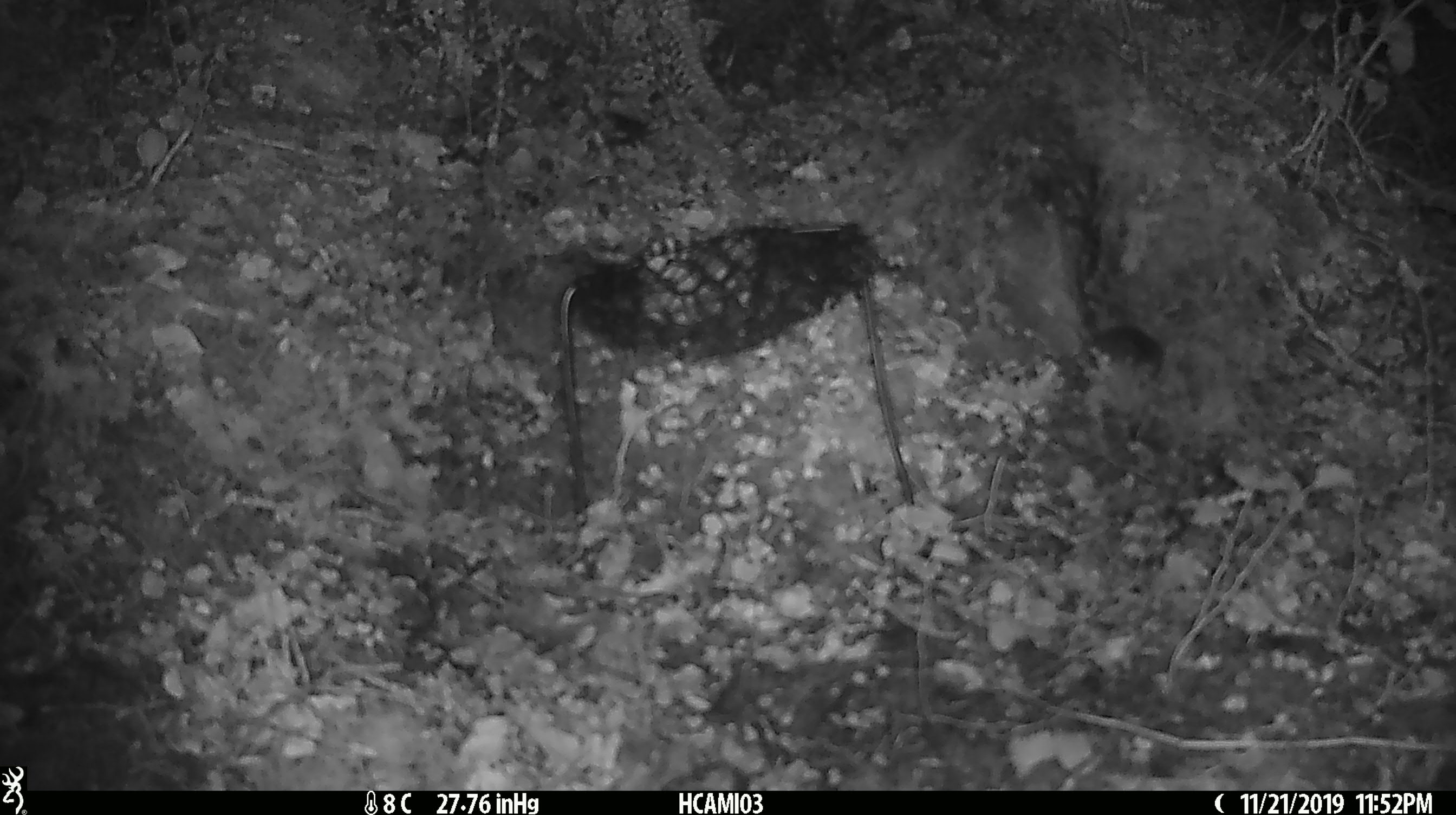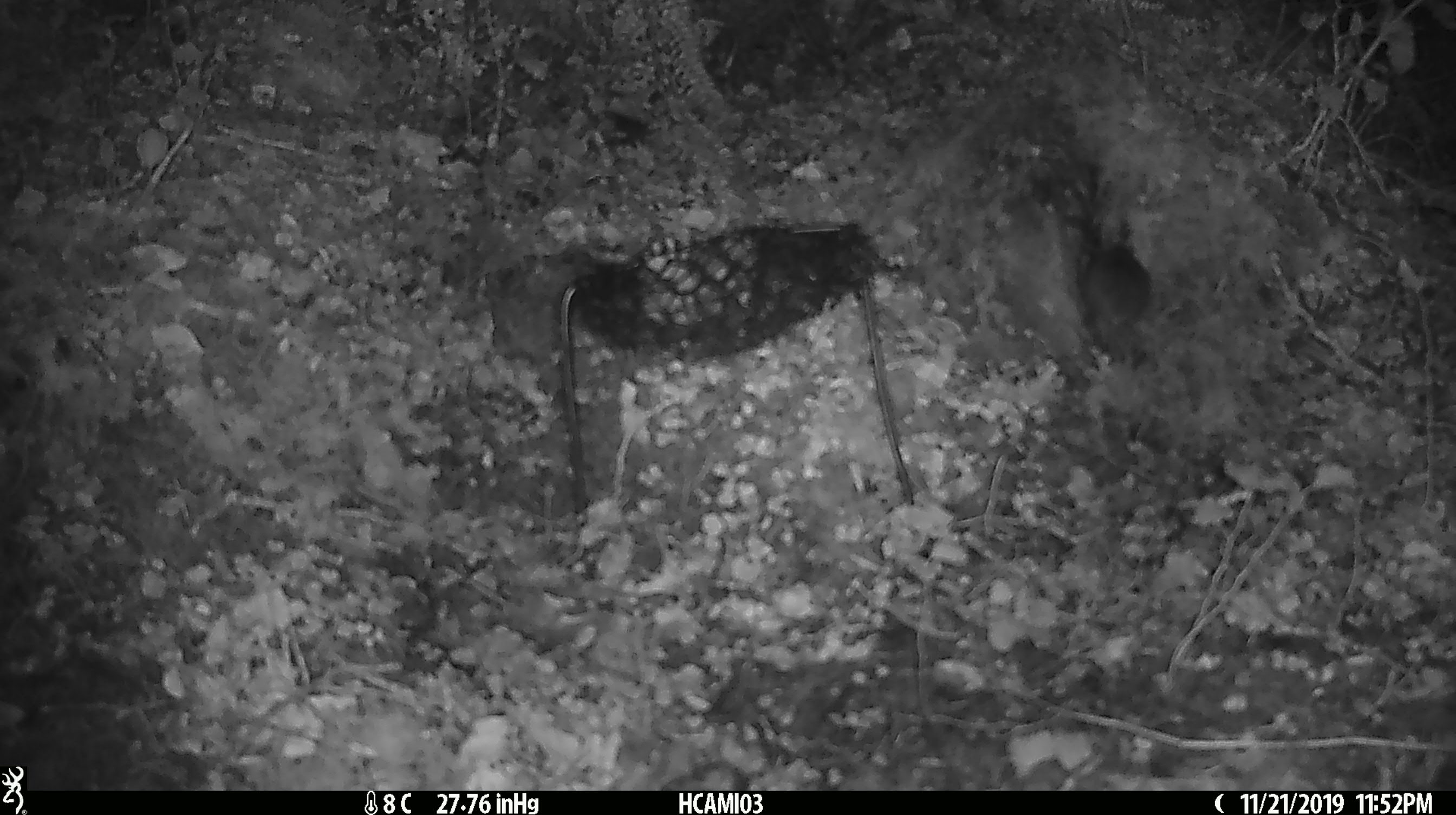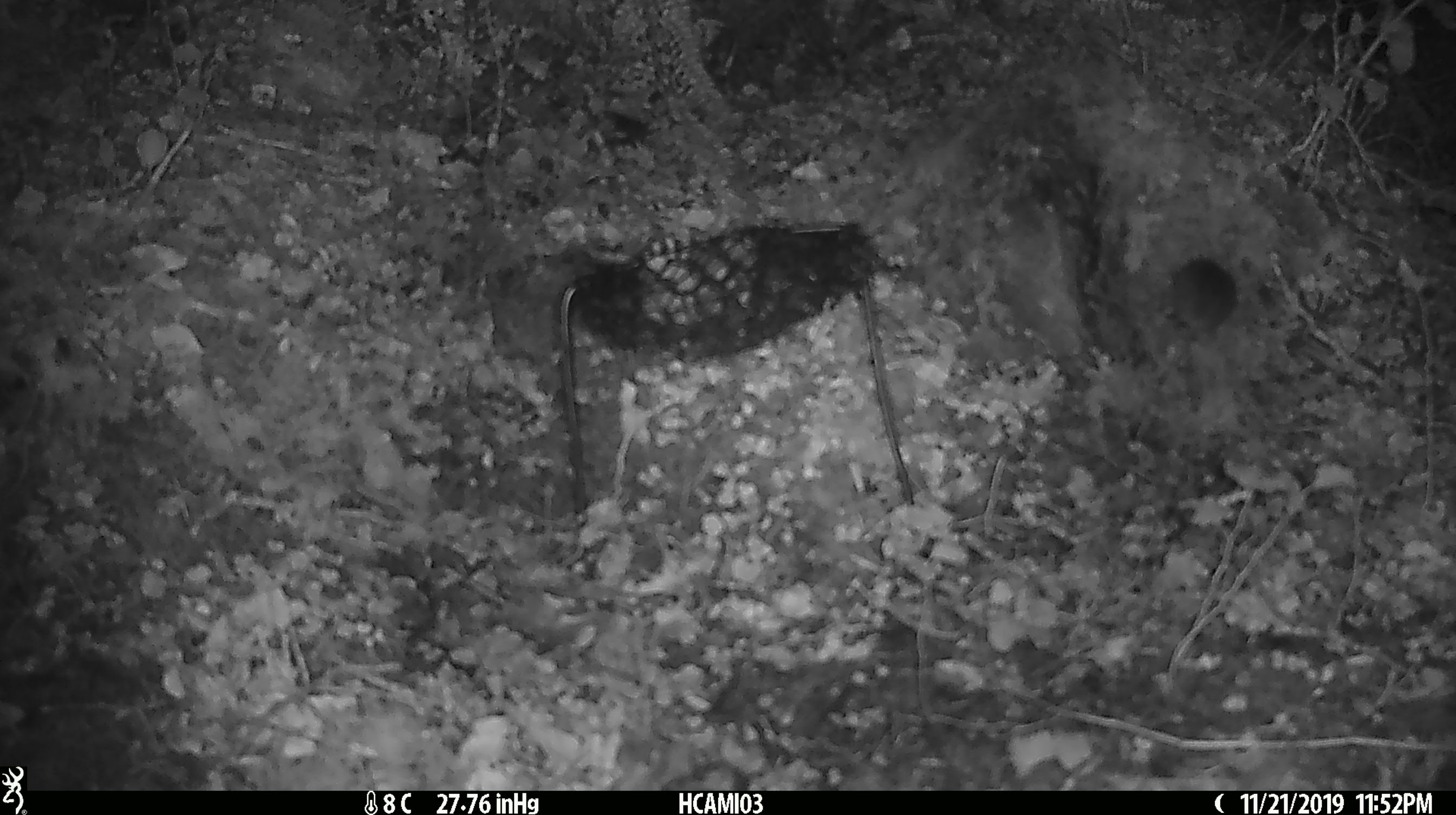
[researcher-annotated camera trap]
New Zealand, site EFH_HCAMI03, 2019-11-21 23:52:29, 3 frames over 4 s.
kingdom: Animalia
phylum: Chordata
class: Mammalia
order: Rodentia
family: Muridae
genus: Mus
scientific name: Mus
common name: mouse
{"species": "mouse (Mus)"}